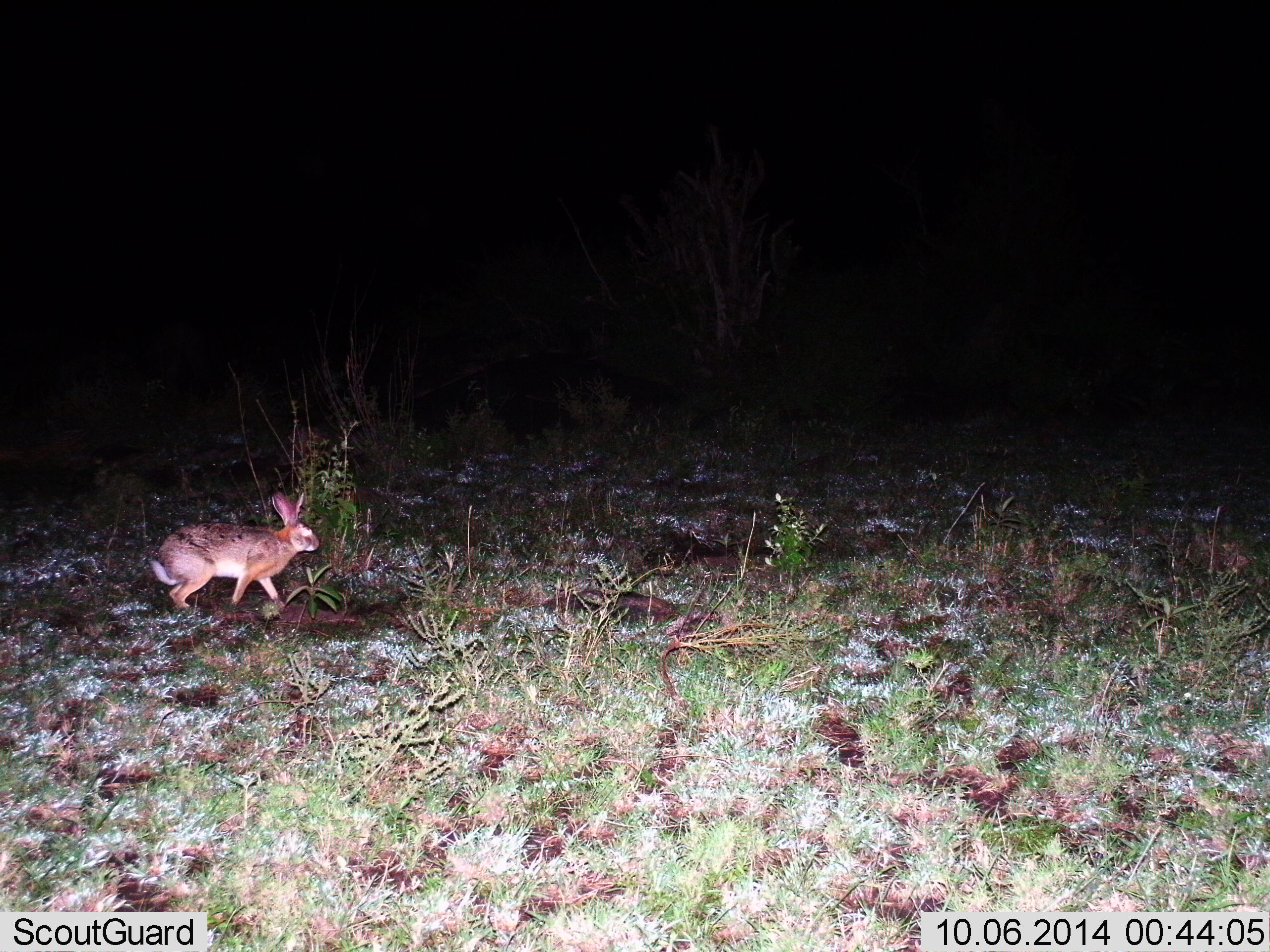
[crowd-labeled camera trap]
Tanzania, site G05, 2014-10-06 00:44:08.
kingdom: Animalia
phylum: Chordata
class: Mammalia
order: Lagomorpha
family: Leporidae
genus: Lepus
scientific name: Lepus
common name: hare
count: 1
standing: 25%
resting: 0%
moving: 75%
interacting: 0%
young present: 0%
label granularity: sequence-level